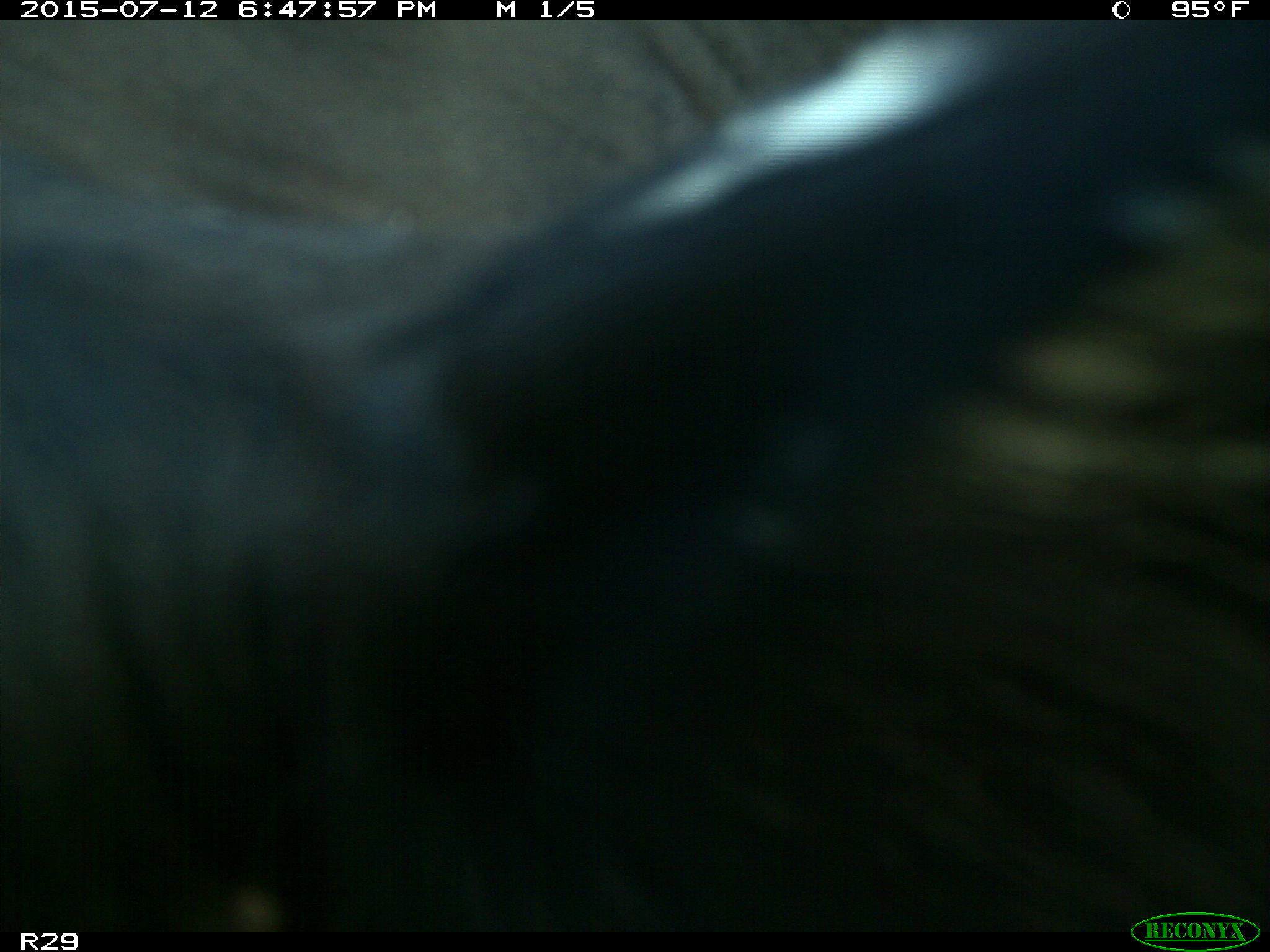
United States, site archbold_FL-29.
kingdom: Animalia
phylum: Chordata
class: Mammalia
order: Artiodactyla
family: Bovidae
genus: Bos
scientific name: Bos taurus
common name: domestic cow